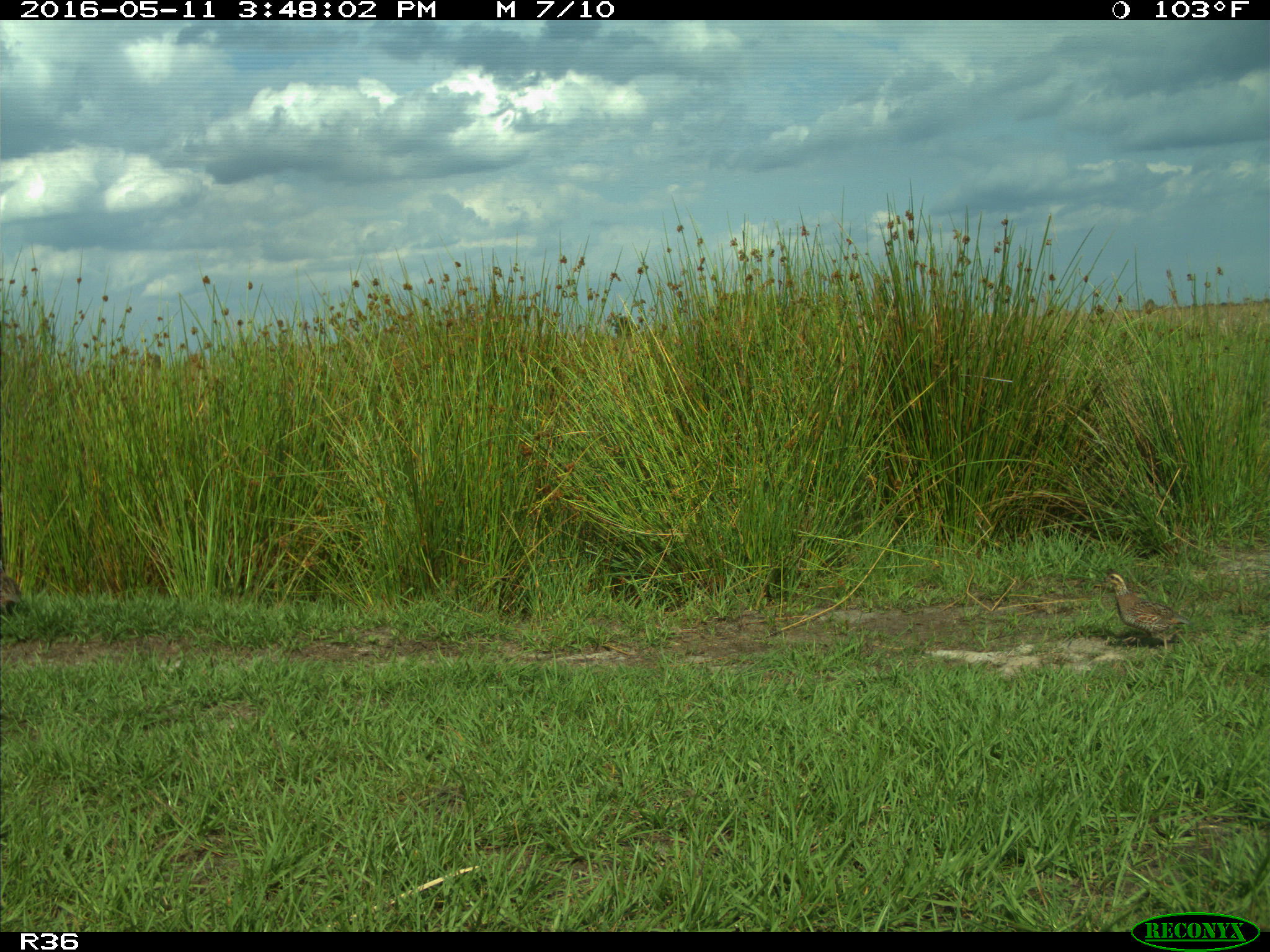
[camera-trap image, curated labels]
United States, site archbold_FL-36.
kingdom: Animalia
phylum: Chordata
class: Aves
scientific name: Aves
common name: birds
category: unidentified bird